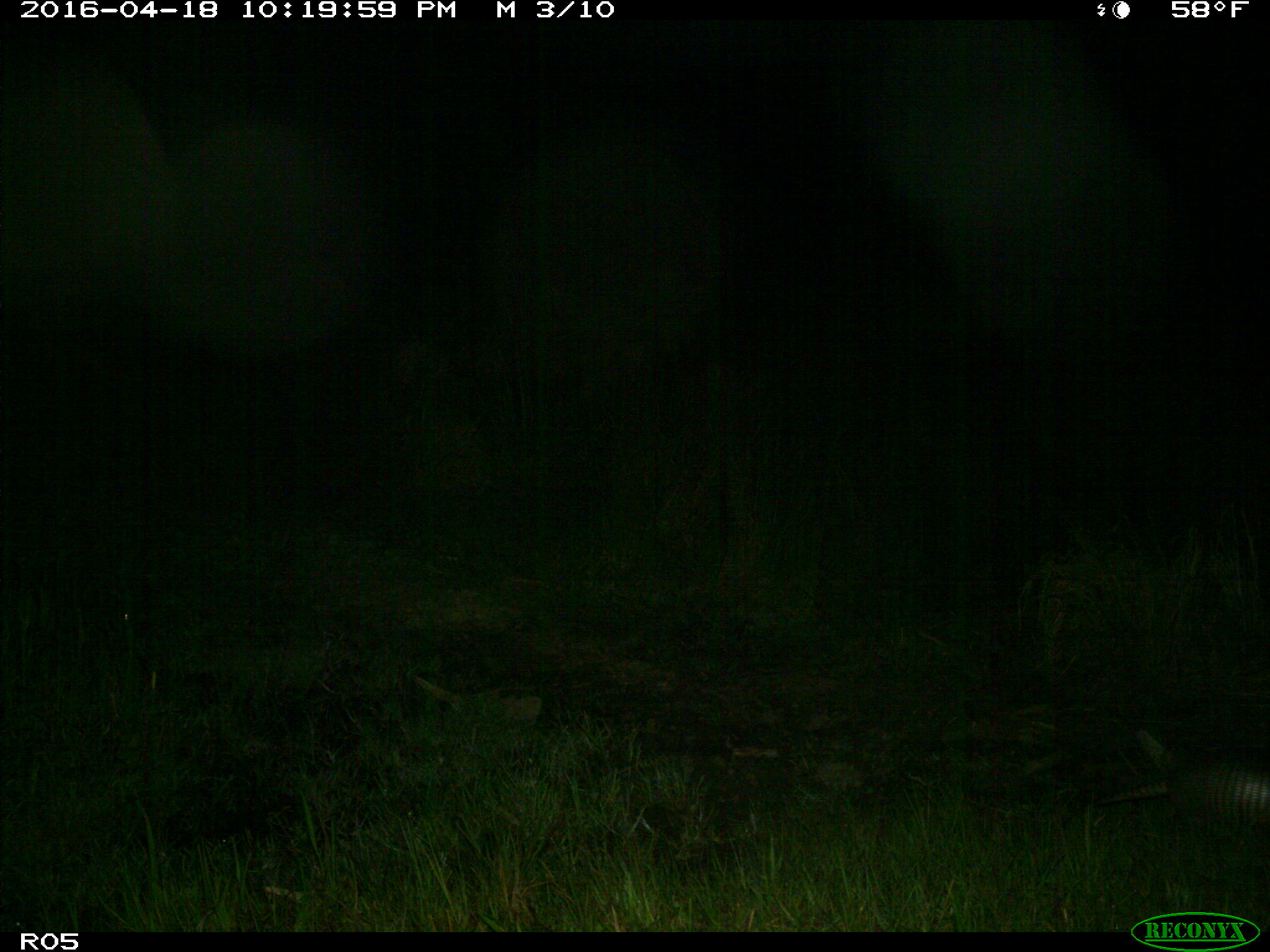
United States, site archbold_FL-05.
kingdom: Animalia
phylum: Chordata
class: Mammalia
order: Cingulata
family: Dasypodidae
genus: Dasypus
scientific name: Dasypus novemcinctus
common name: nine-banded armadillo